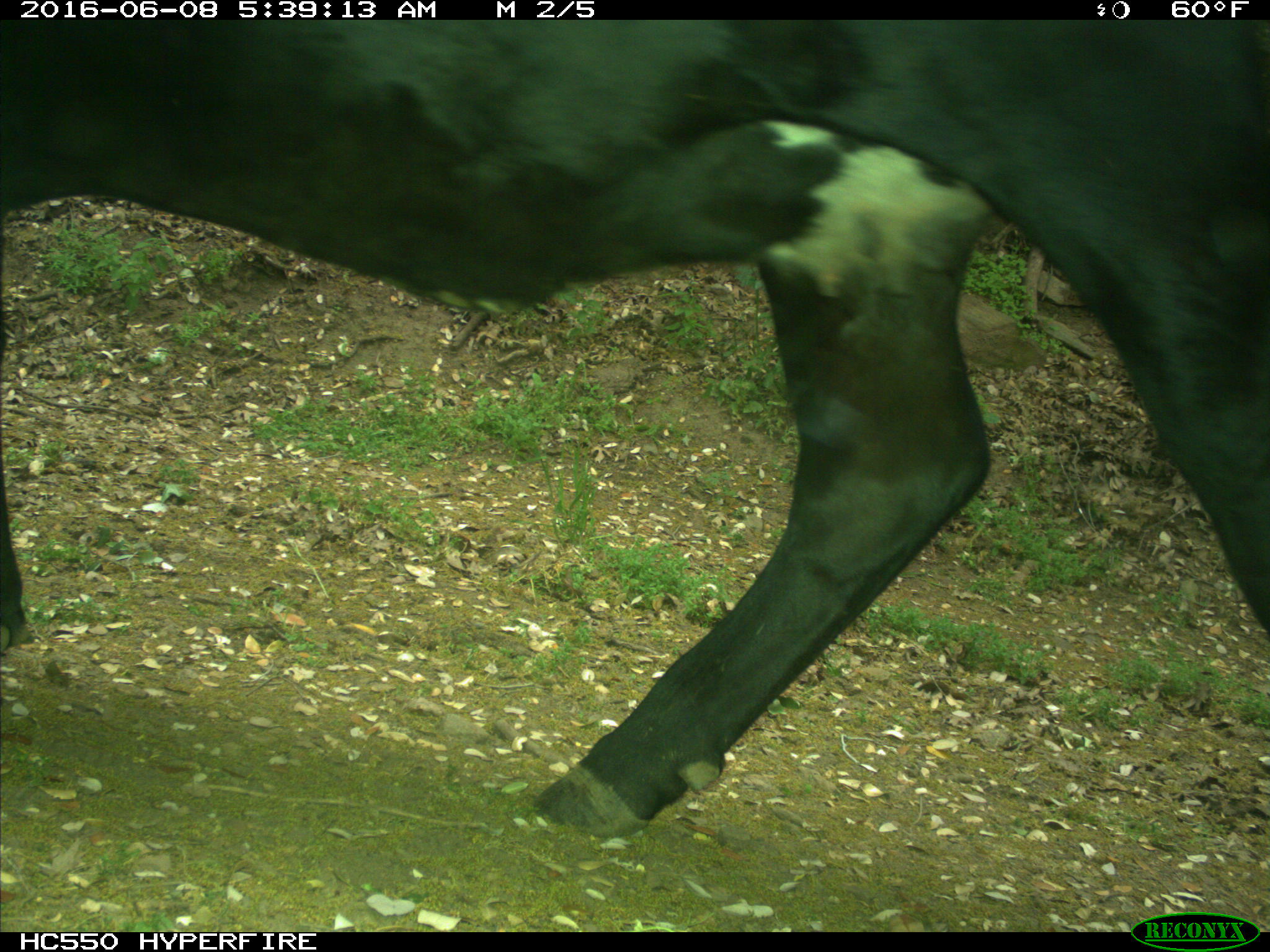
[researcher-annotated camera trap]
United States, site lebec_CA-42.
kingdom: Animalia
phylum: Chordata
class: Mammalia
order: Artiodactyla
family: Bovidae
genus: Bos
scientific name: Bos taurus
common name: domestic cow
Bos taurus (domestic cow).